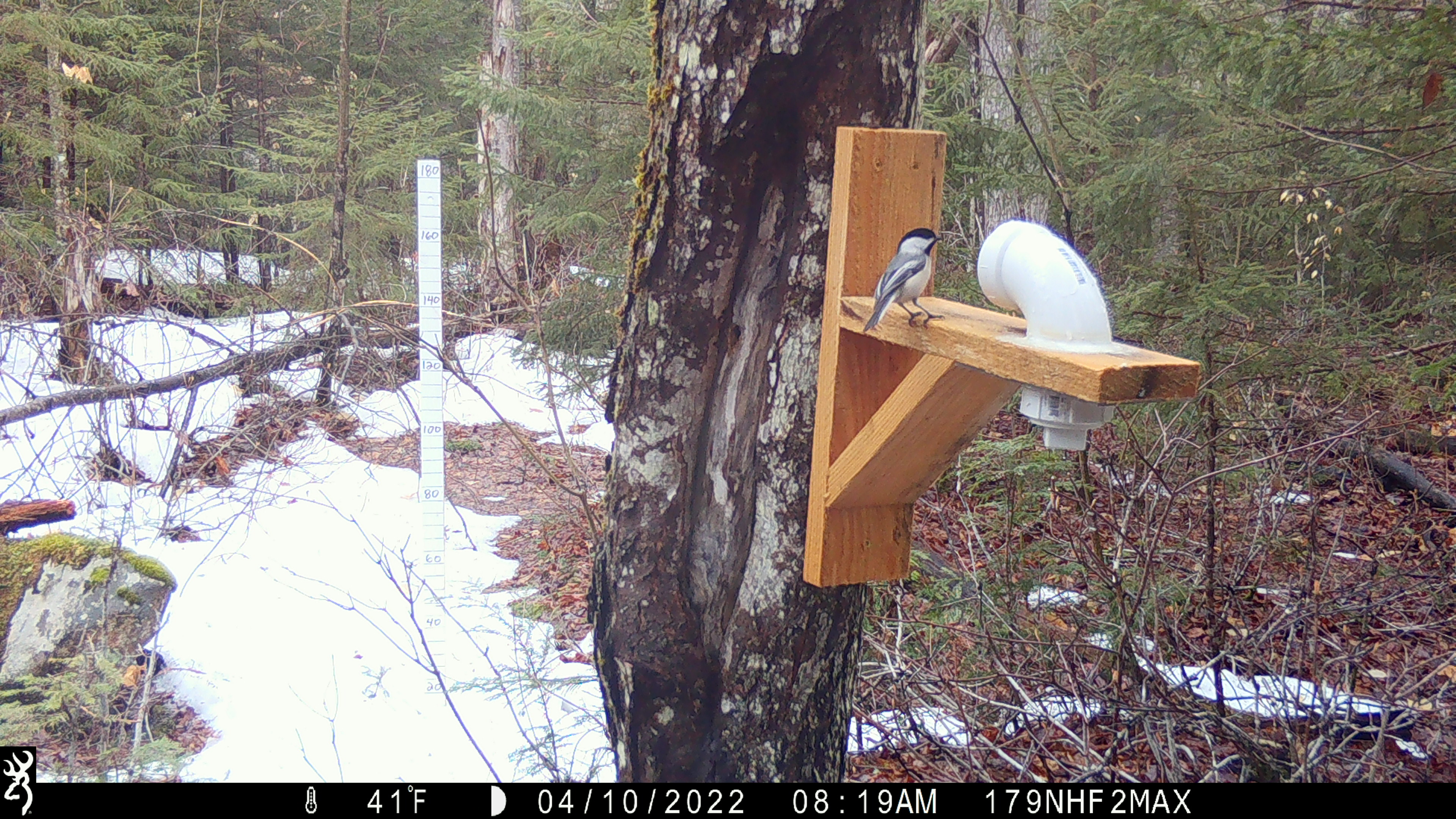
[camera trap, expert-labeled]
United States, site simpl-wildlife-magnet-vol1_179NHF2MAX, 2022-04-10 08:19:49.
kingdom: Animalia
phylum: Chordata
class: Aves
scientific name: Aves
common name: bird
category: bird sp.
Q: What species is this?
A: Bird sp. (bird) (Aves).